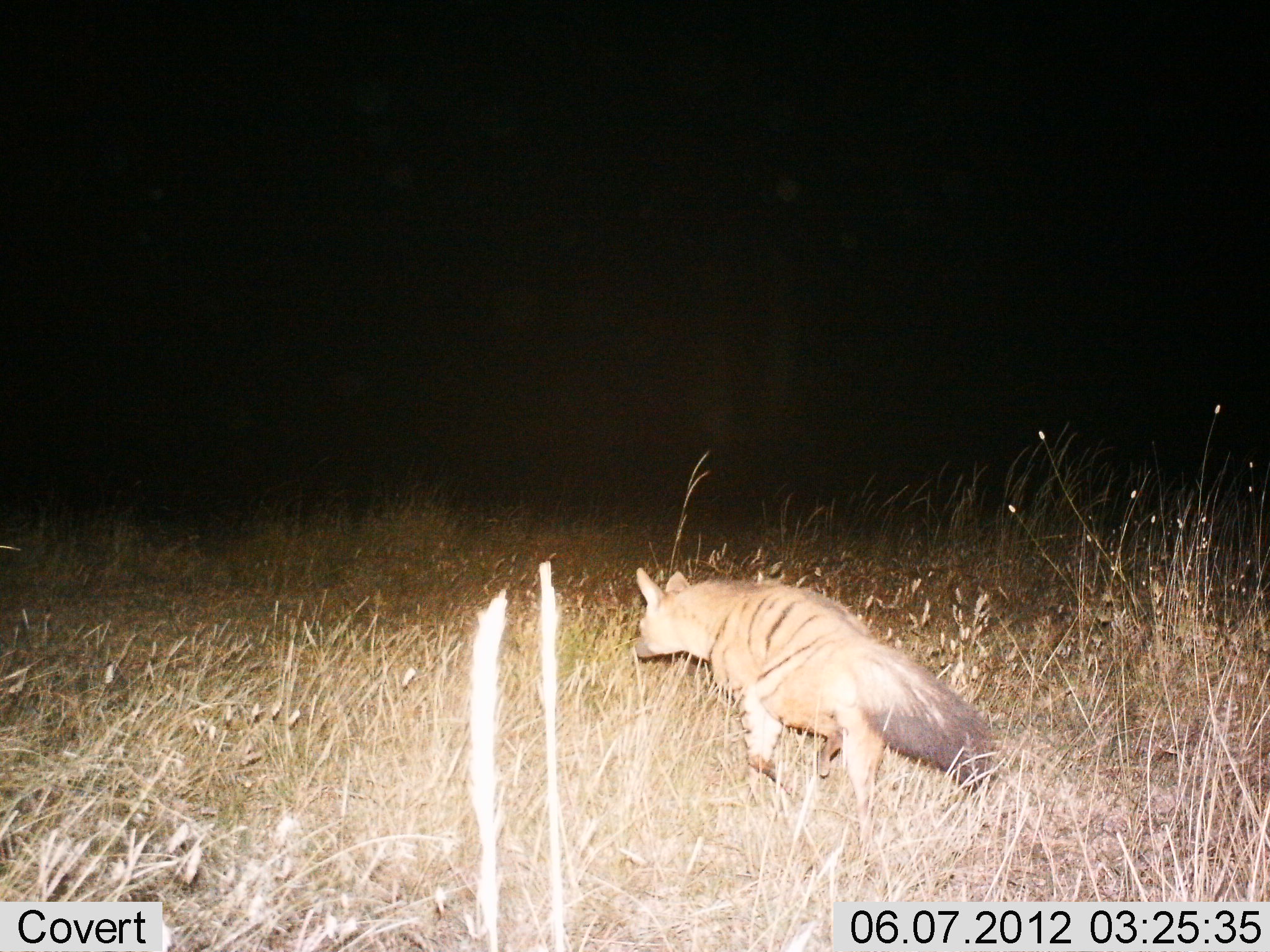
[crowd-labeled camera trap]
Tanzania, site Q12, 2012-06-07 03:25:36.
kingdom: Animalia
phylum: Chordata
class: Mammalia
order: Carnivora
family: Hyaenidae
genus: Proteles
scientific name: Proteles cristatus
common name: aardwolf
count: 1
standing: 10%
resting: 0%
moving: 90%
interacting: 0%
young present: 0%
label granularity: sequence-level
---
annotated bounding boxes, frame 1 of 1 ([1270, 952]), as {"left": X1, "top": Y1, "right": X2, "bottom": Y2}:
animal: {"left": 625, "top": 566, "right": 998, "bottom": 843}